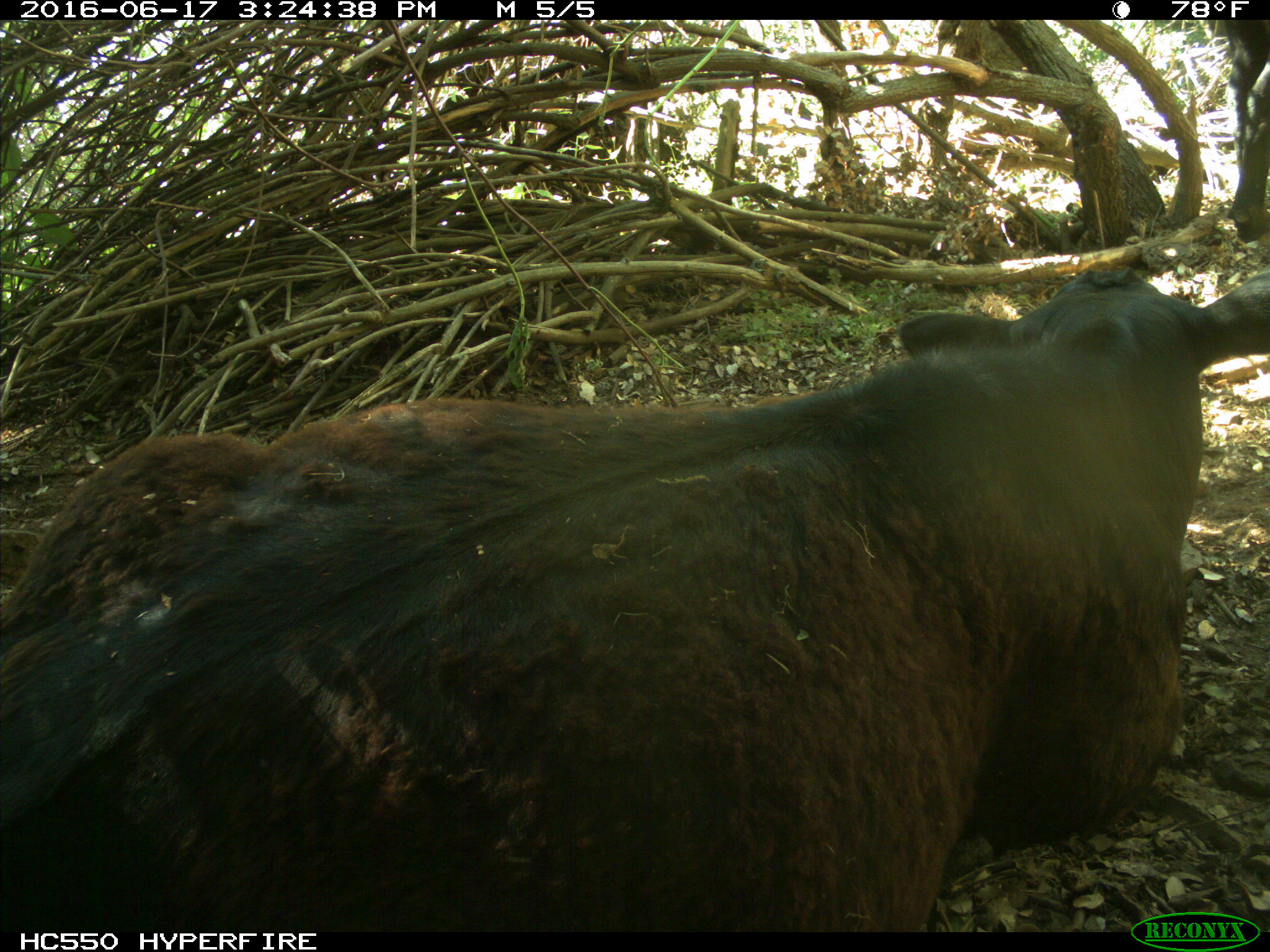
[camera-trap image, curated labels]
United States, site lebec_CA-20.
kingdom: Animalia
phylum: Chordata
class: Mammalia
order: Artiodactyla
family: Bovidae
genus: Bos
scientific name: Bos taurus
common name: domestic cow